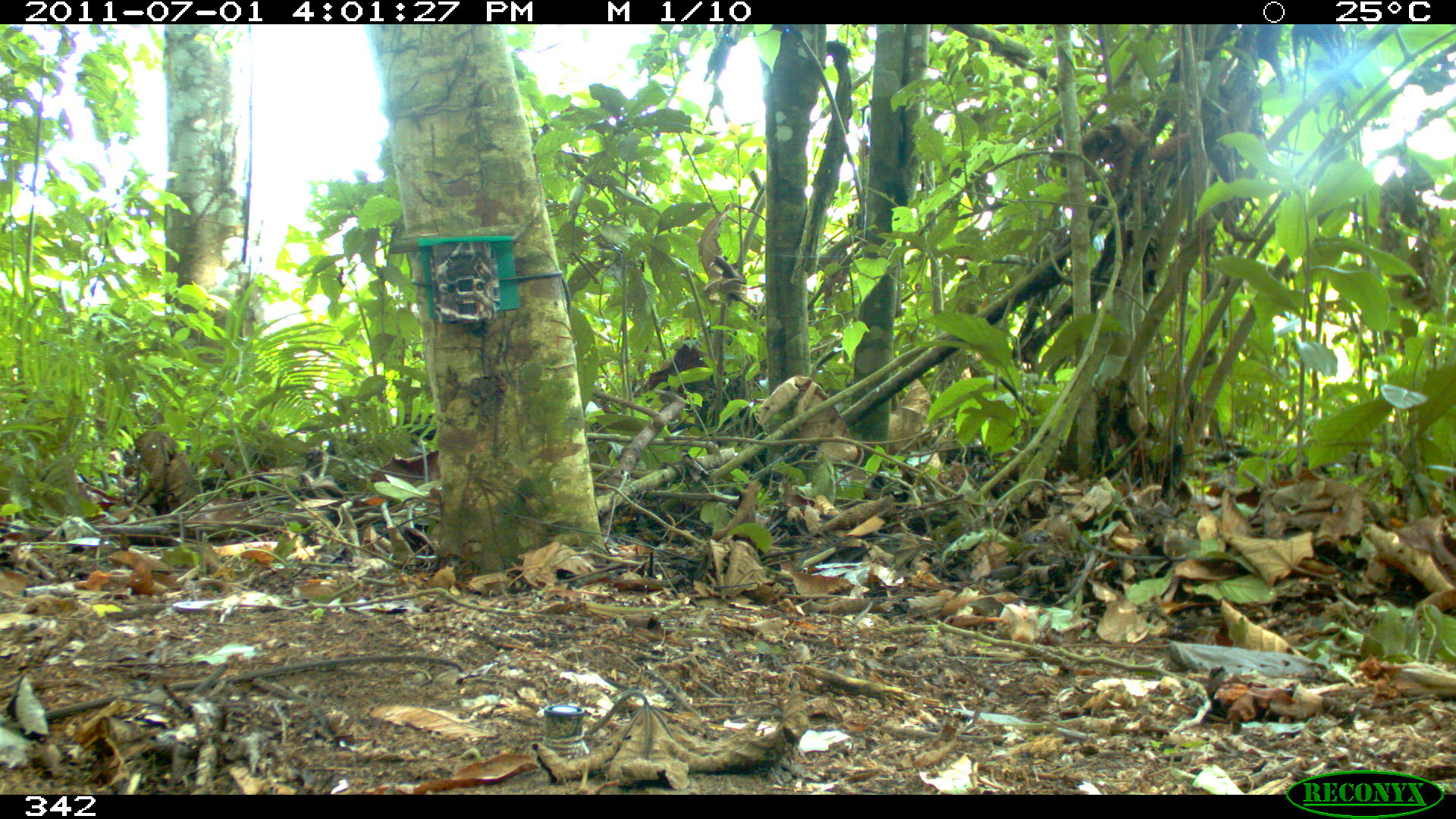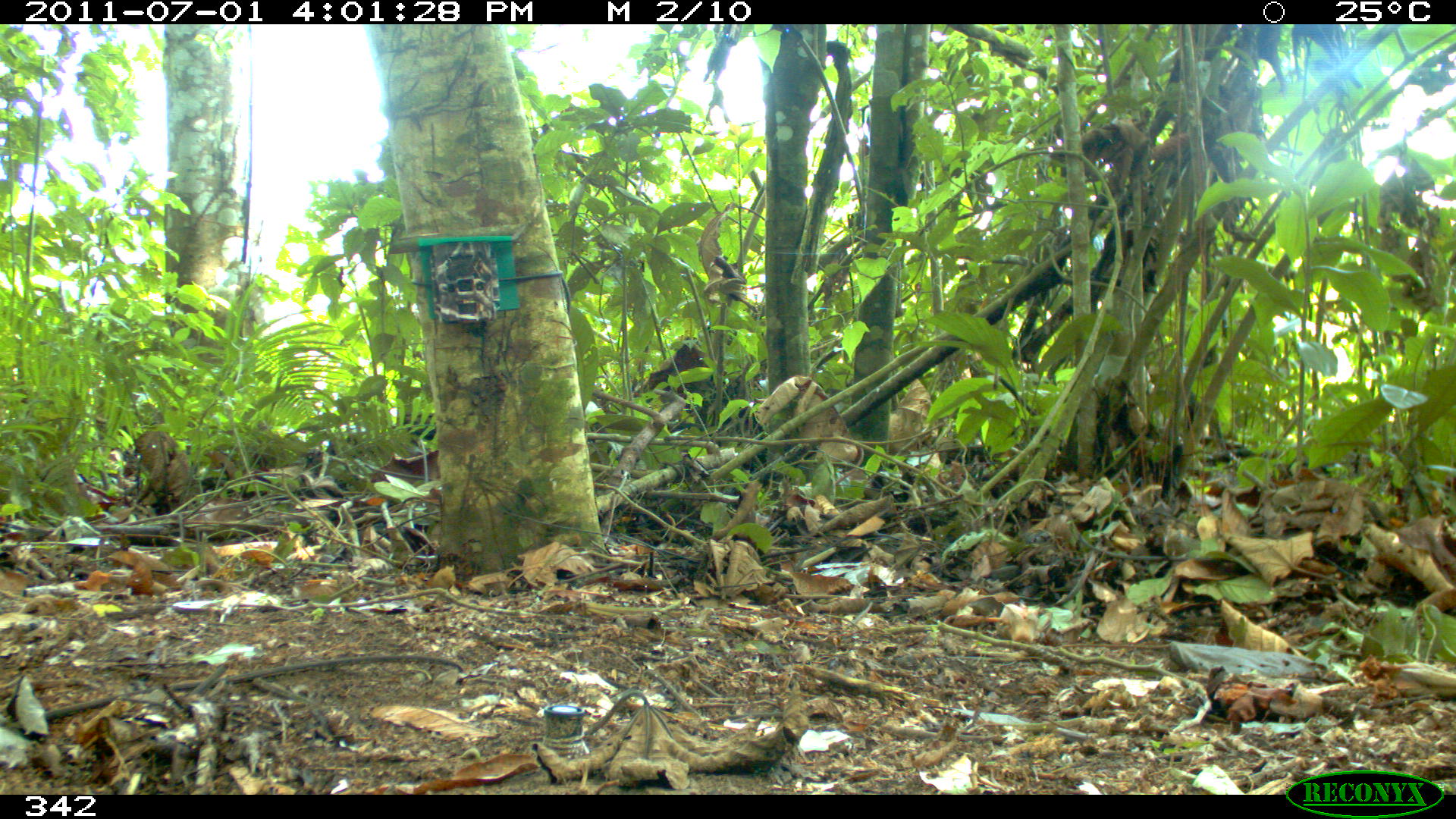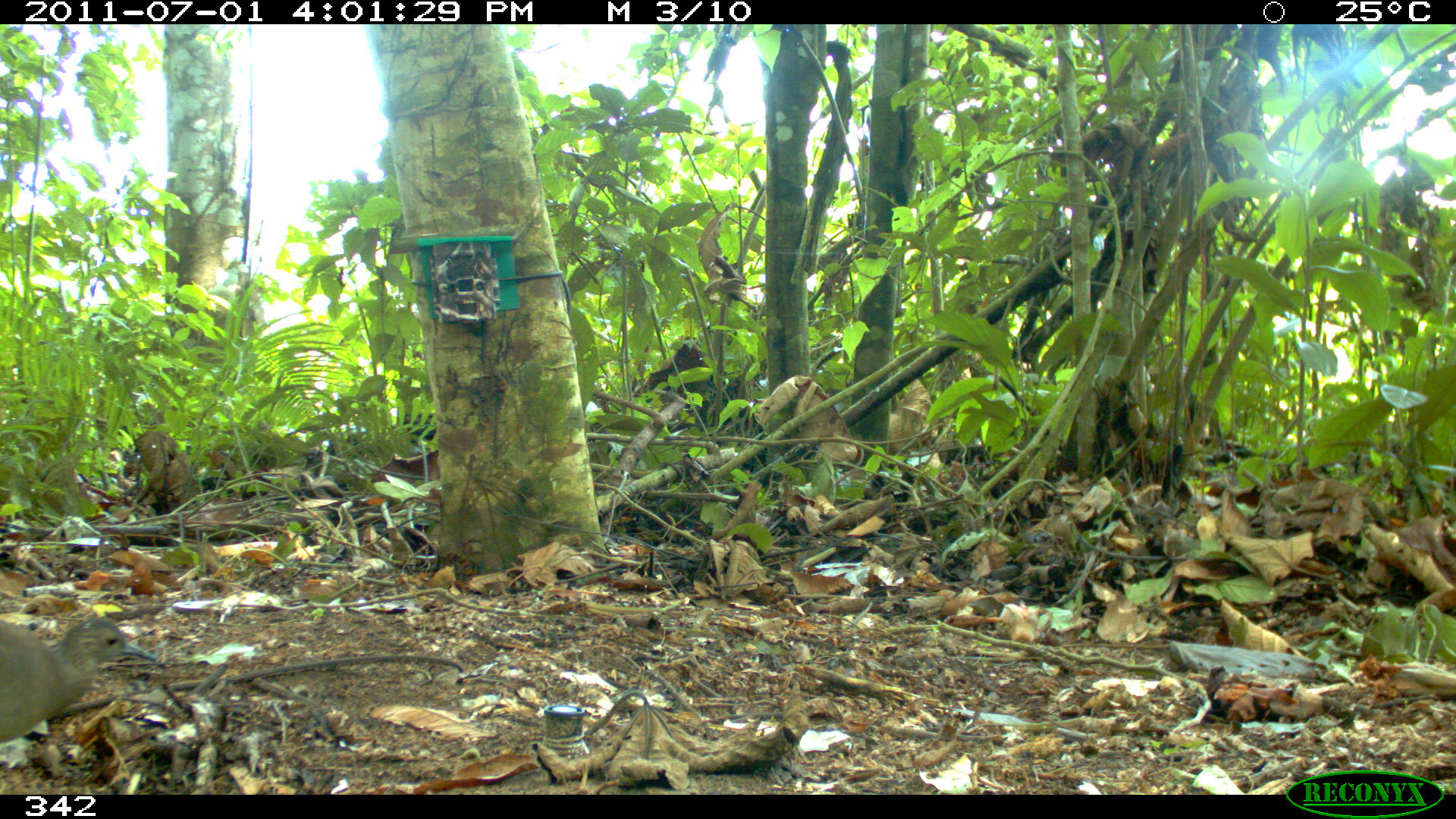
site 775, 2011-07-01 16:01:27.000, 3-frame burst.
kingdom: Animalia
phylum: Chordata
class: Aves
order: Galliformes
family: Phasianidae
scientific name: Phasianidae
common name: quails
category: quail